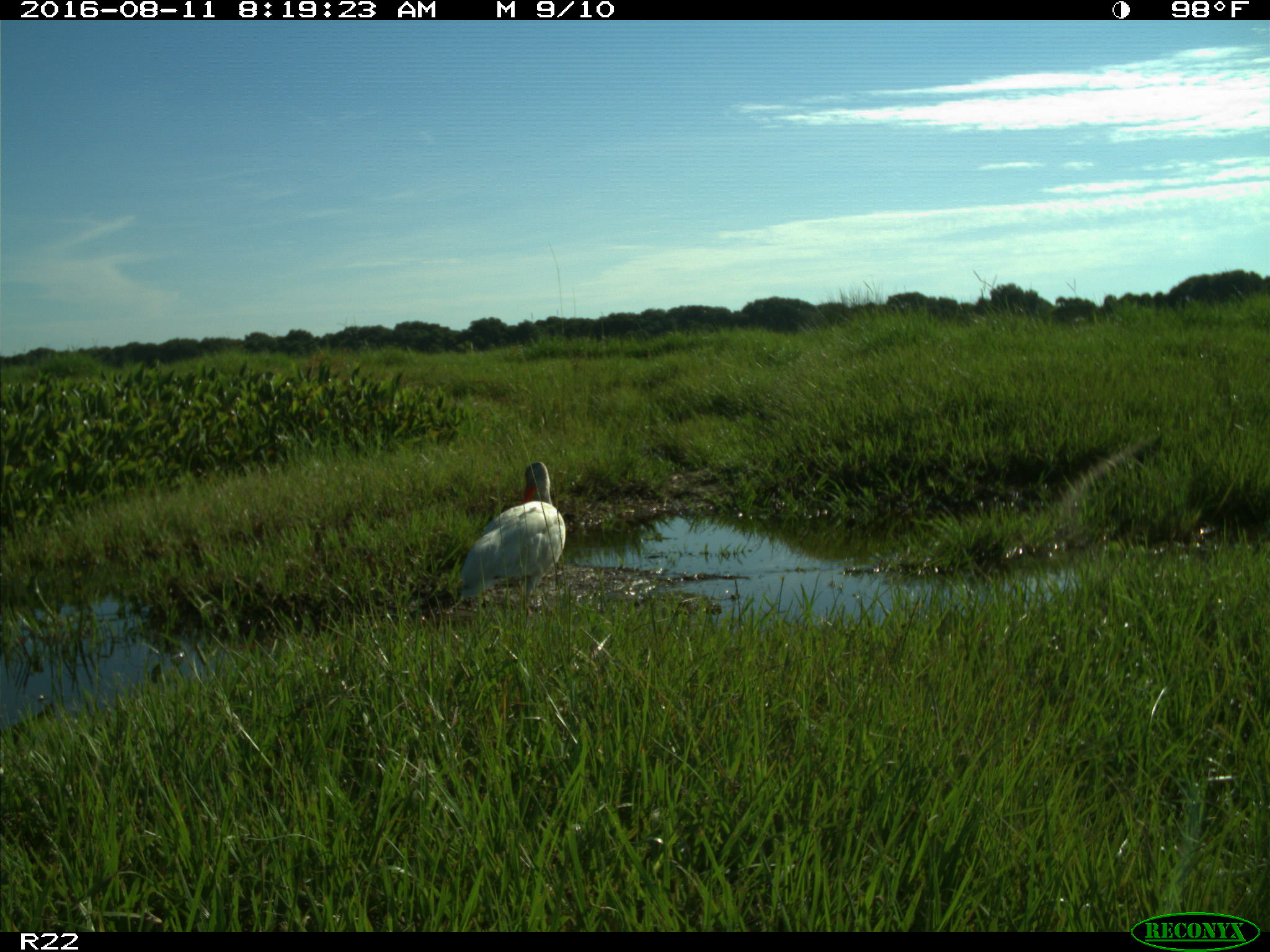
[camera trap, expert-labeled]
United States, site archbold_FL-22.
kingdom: Animalia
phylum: Chordata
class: Aves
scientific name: Aves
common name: birds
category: unidentified bird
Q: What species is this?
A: Unidentified bird (birds) (Aves).